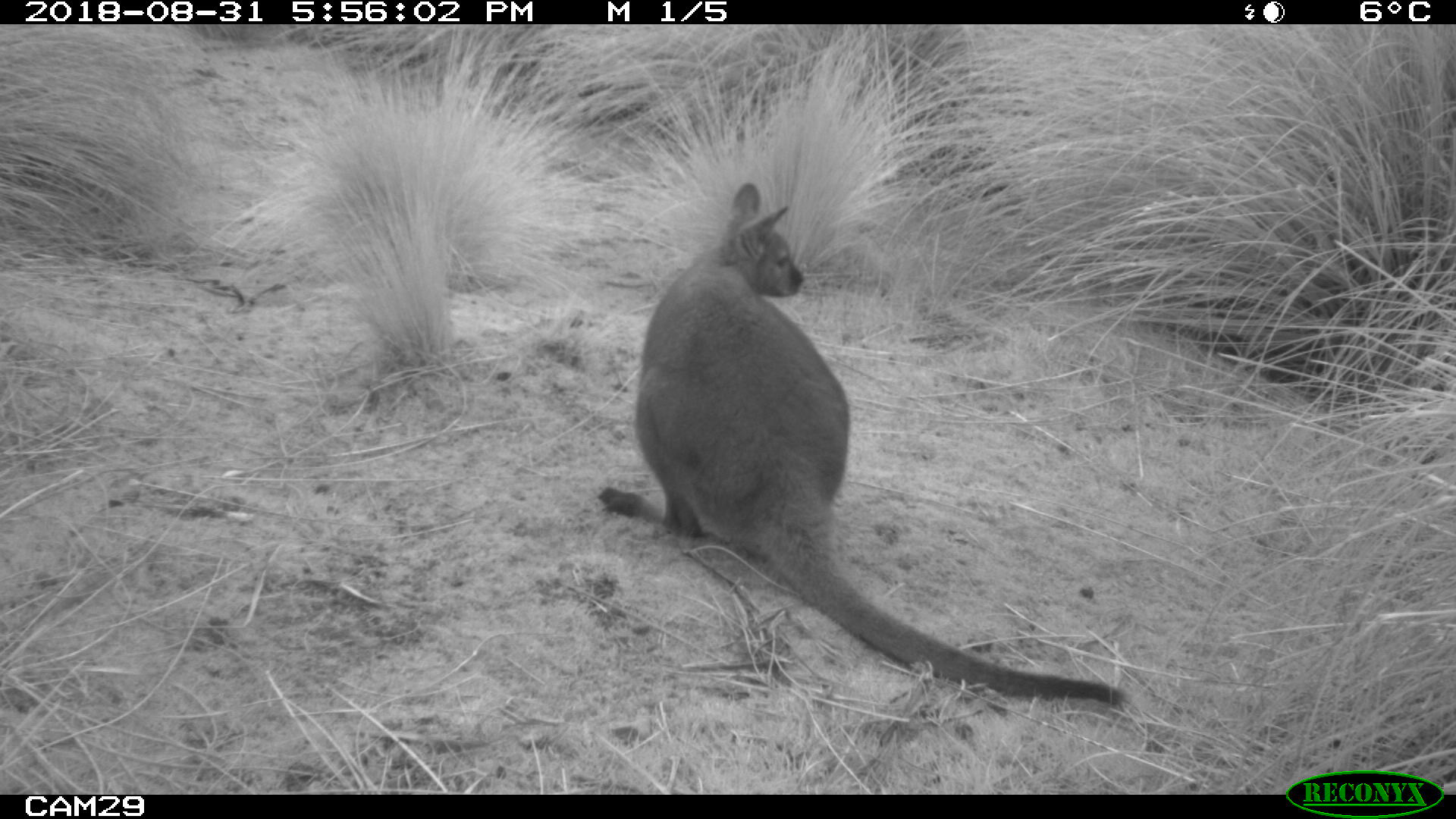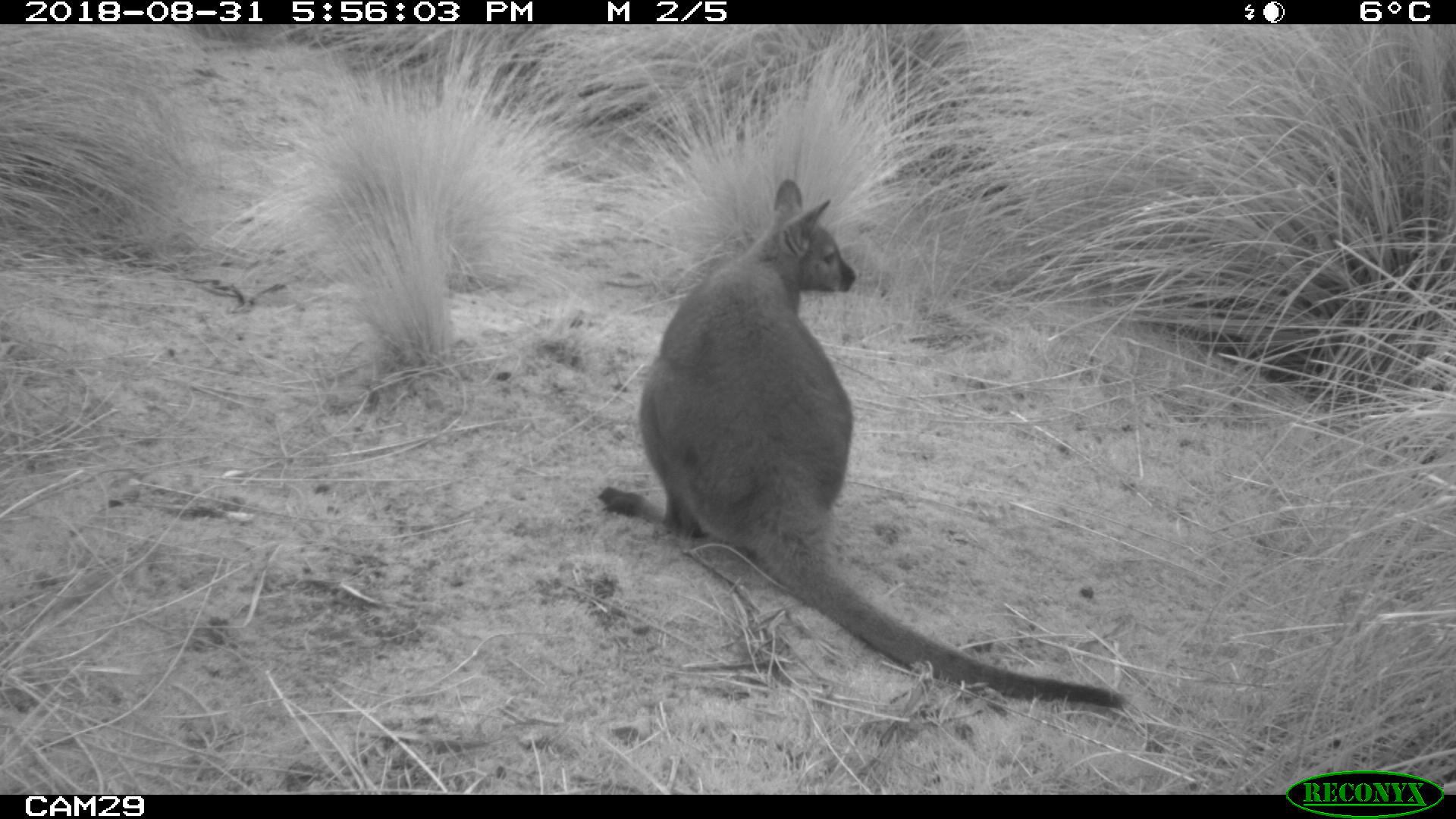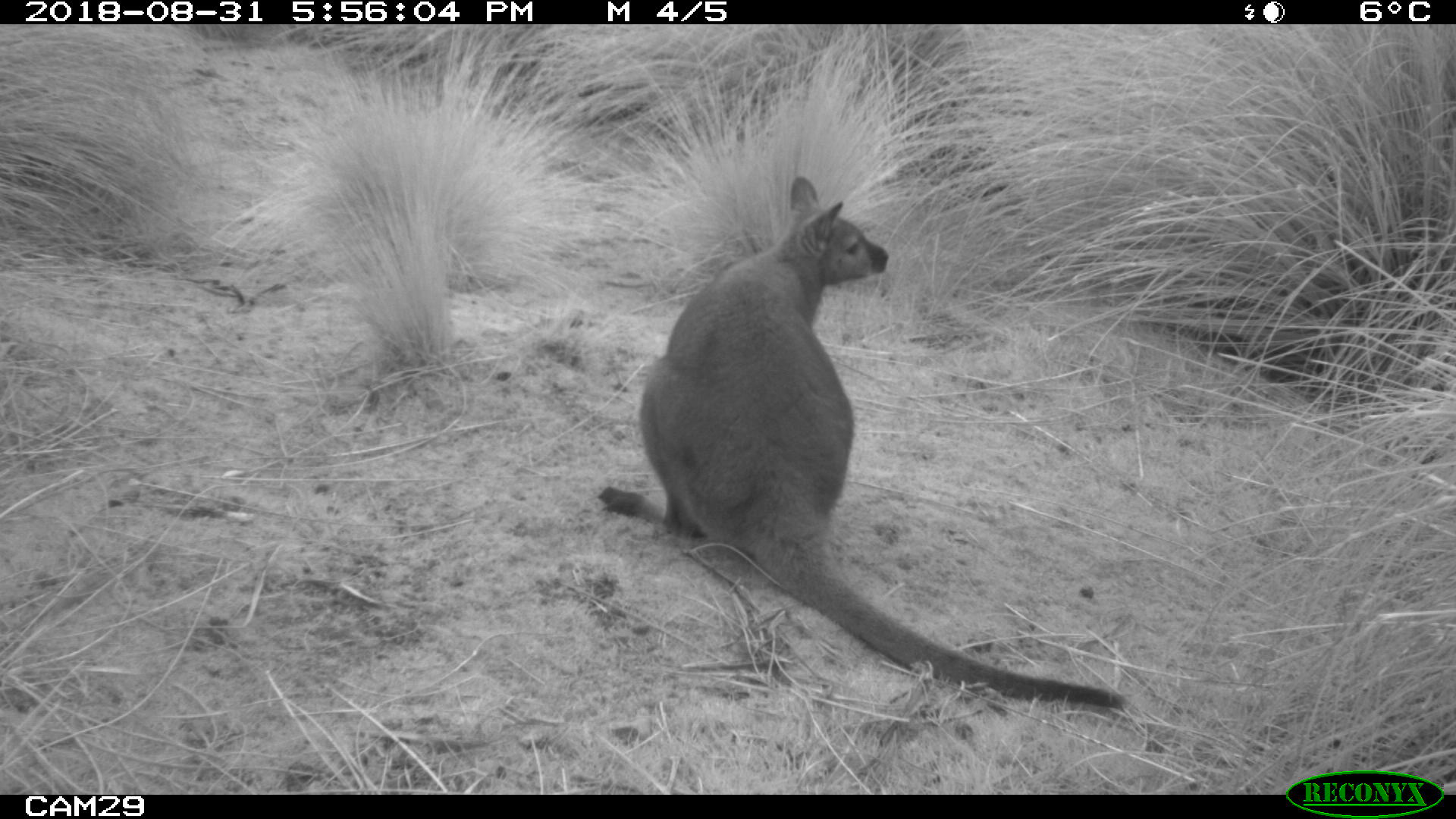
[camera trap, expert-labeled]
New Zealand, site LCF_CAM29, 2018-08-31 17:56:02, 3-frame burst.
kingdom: Animalia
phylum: Chordata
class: Mammalia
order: Diprotodontia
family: Macropodidae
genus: Notamacropus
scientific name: Notamacropus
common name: wallaby